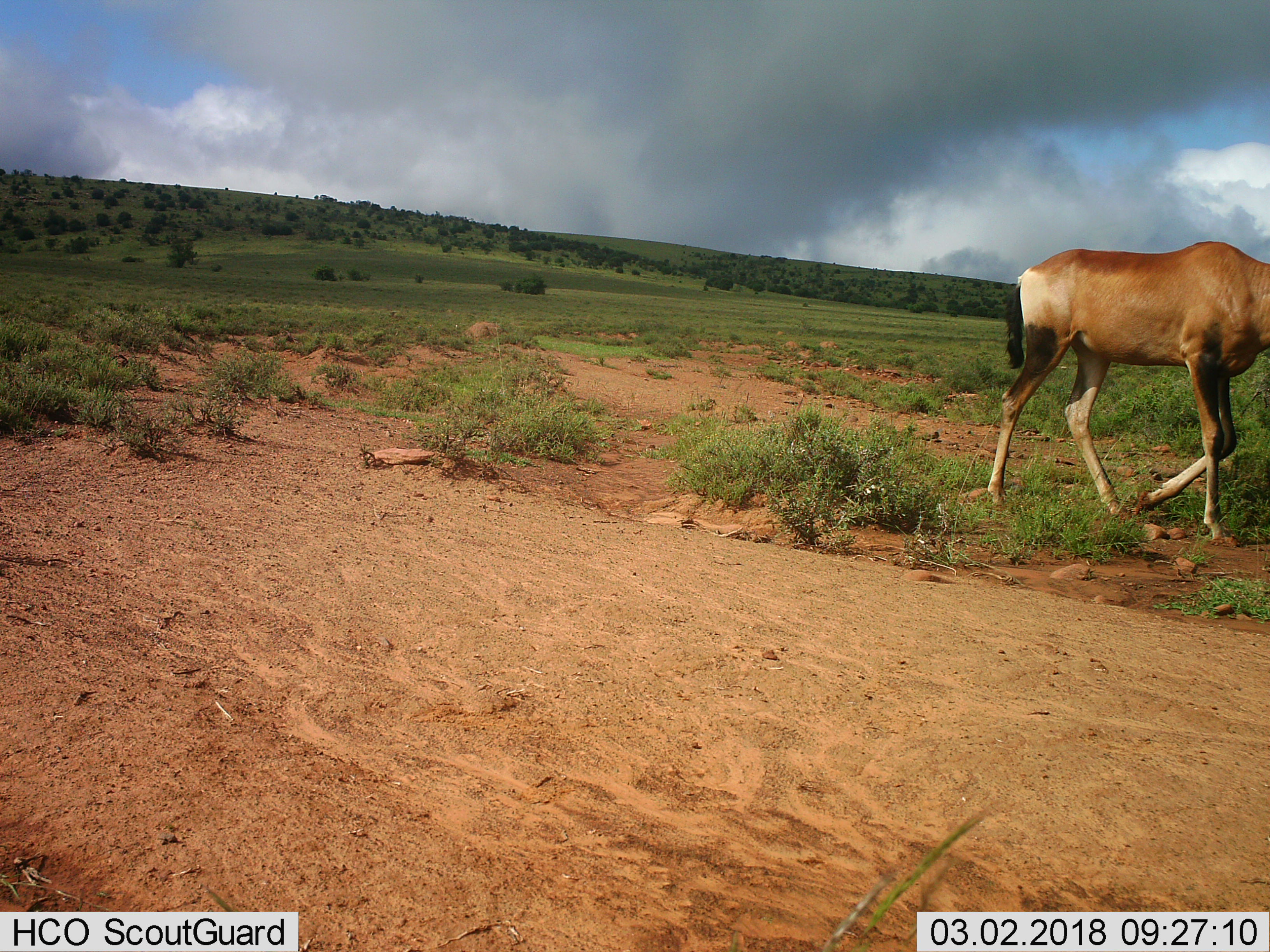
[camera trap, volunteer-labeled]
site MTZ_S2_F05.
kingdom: Animalia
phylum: Chordata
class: Mammalia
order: Artiodactyla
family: Bovidae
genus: Alcelaphus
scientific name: Alcelaphus buselaphus caama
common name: red hartebeest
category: hartebeestred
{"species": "hartebeestred (red hartebeest) (Alcelaphus buselaphus caama)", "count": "1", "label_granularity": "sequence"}